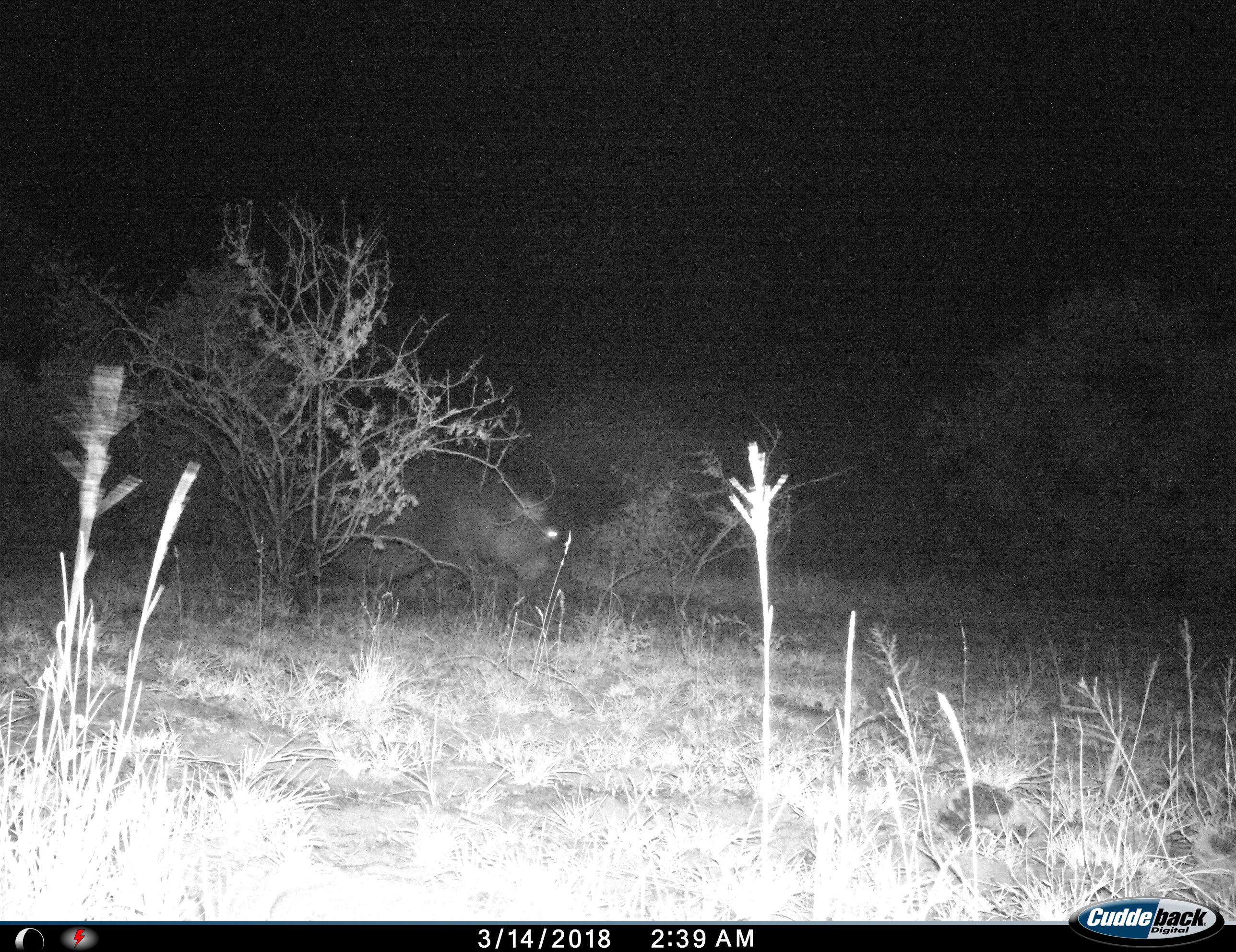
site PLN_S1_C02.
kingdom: Animalia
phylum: Chordata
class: Mammalia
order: Artiodactyla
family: Hippopotamidae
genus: Hippopotamus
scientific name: Hippopotamus amphibius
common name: hippopotamus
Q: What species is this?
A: Hippopotamus (Hippopotamus amphibius).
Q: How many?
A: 1.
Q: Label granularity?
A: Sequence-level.